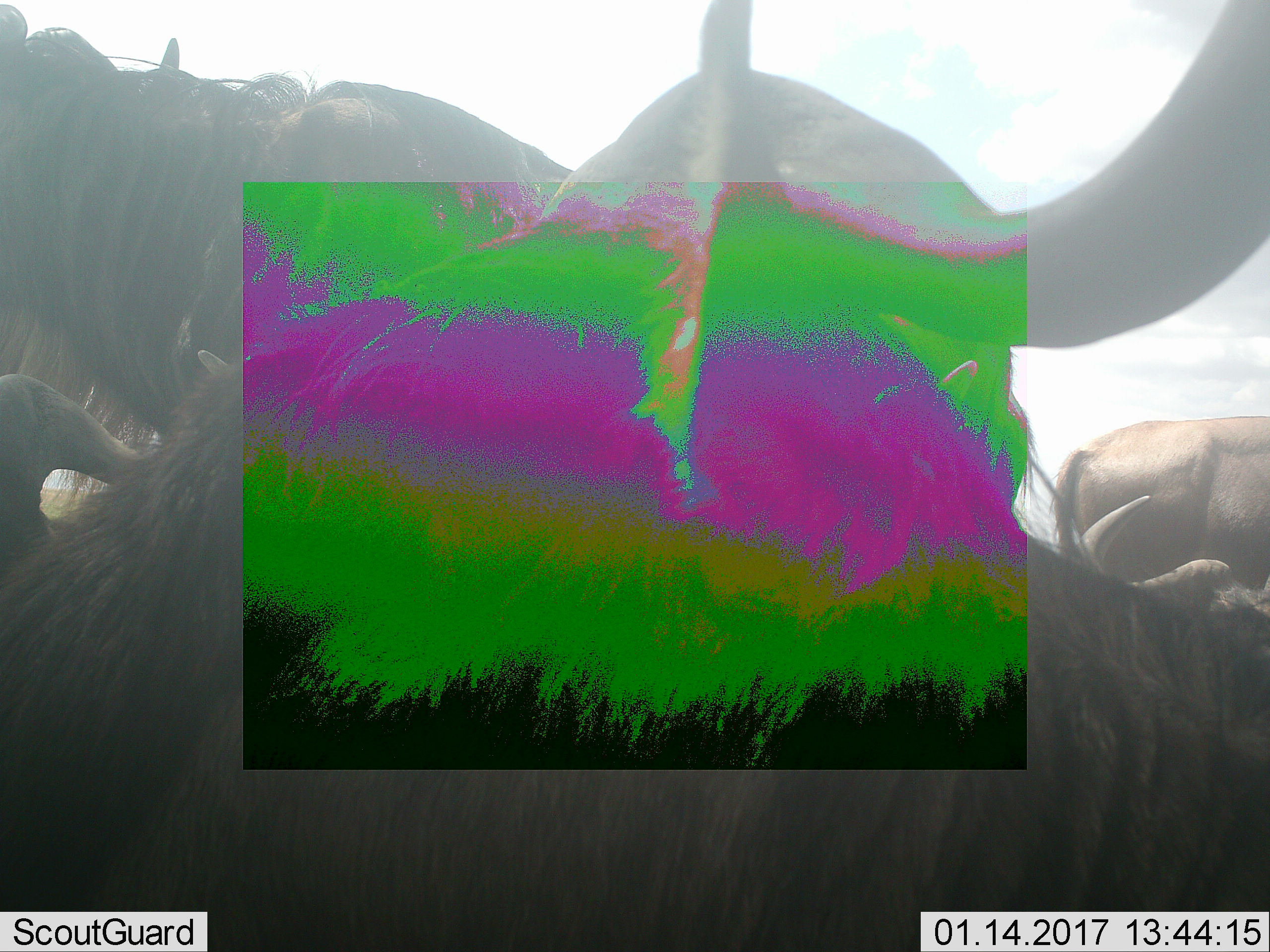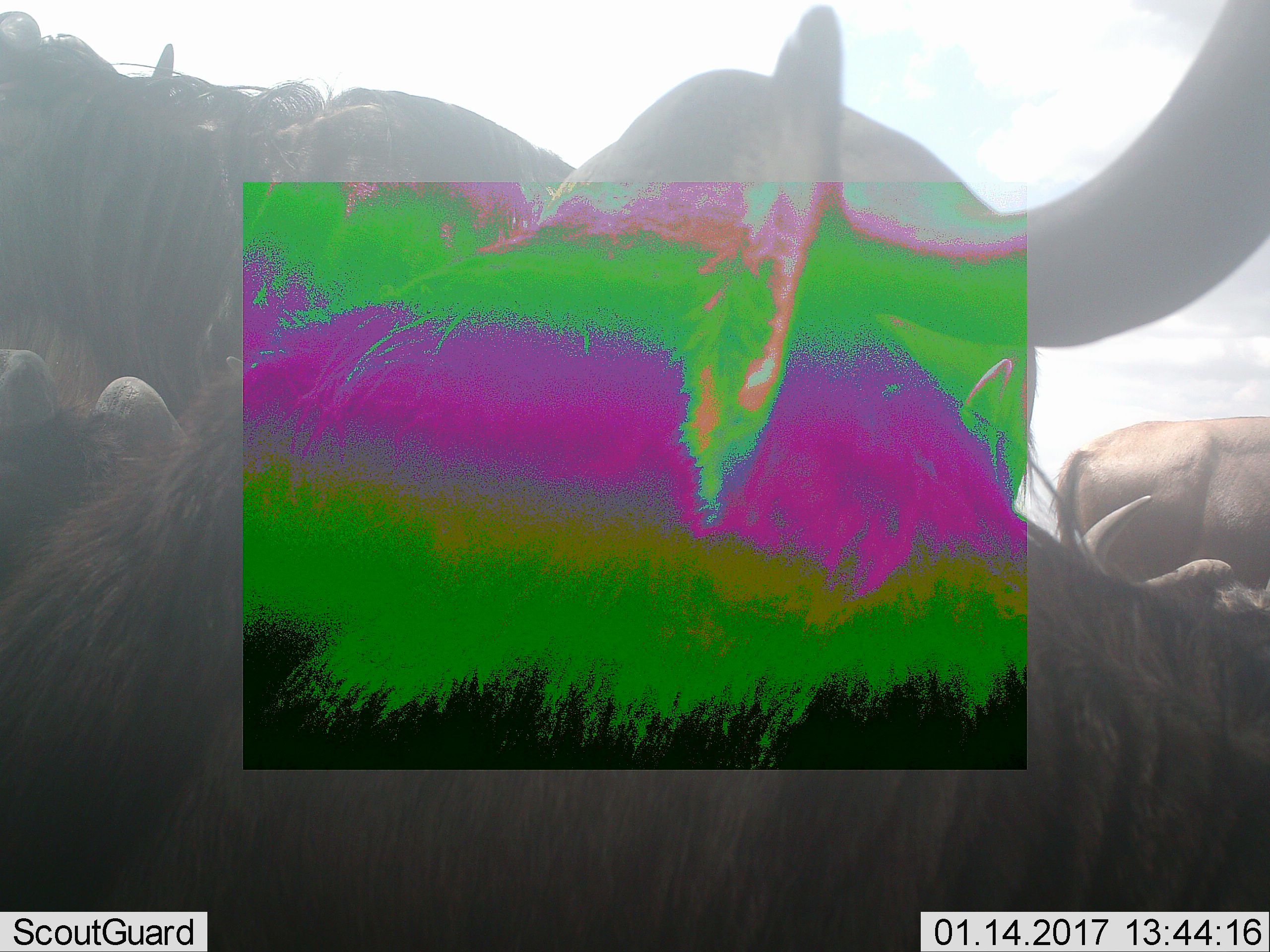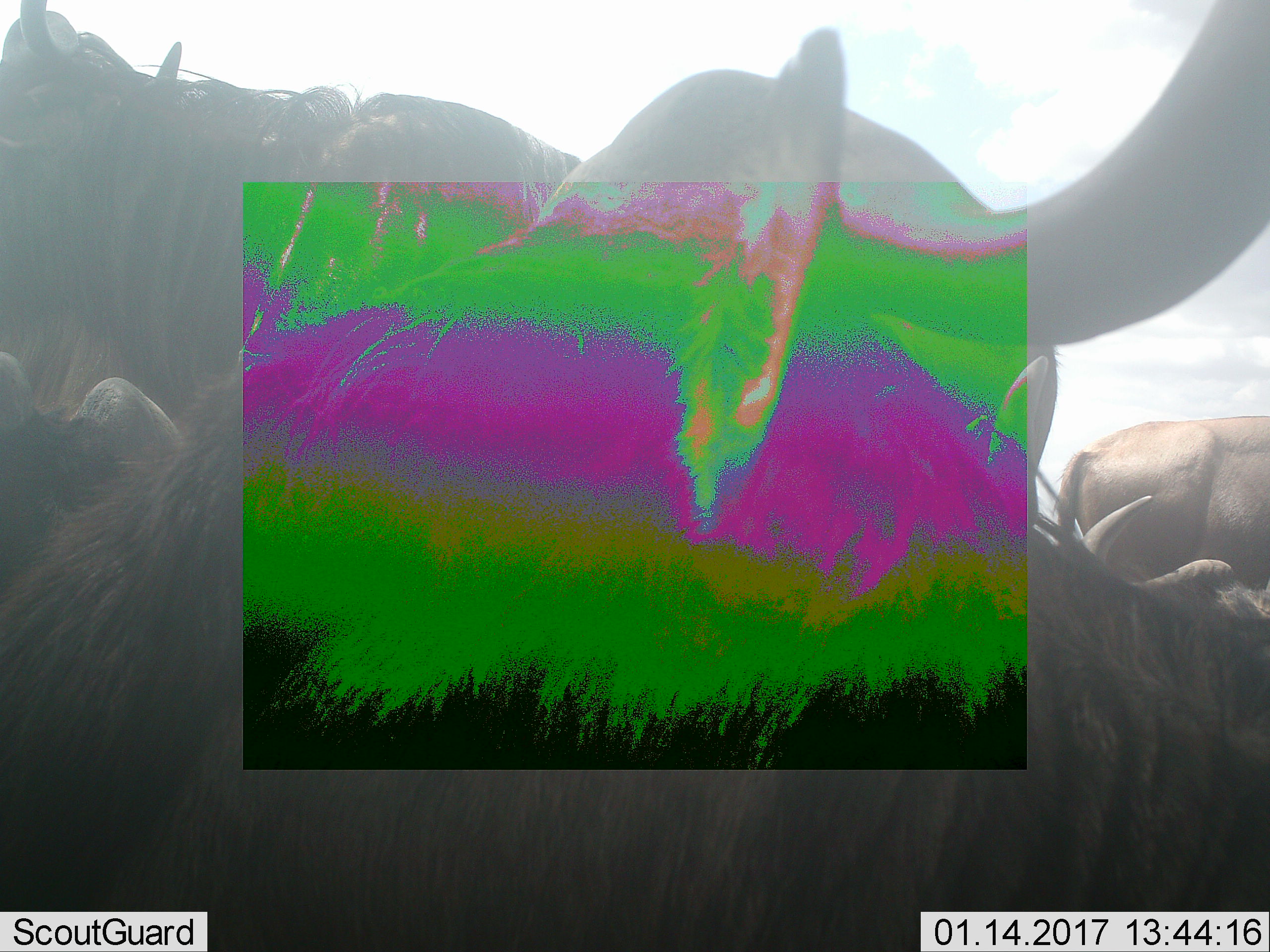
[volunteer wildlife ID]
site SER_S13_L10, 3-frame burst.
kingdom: Animalia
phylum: Chordata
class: Mammalia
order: Artiodactyla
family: Bovidae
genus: Connochaetes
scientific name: Connochaetes taurinus taurinus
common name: blue wildebeest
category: wildebeestblue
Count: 5.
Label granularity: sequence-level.